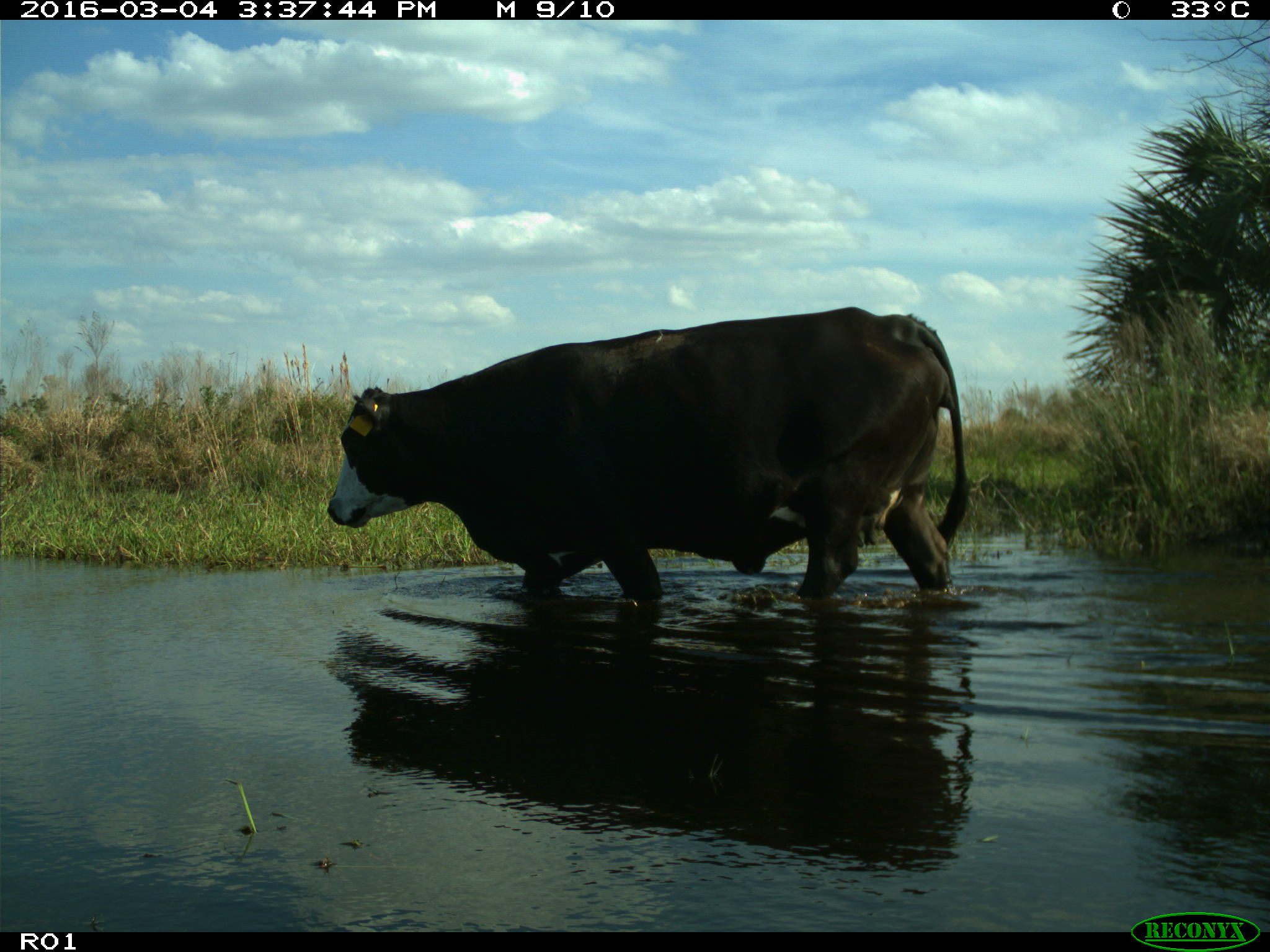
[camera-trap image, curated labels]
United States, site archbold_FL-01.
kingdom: Animalia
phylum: Chordata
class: Mammalia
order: Artiodactyla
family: Bovidae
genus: Bos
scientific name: Bos taurus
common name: domestic cow